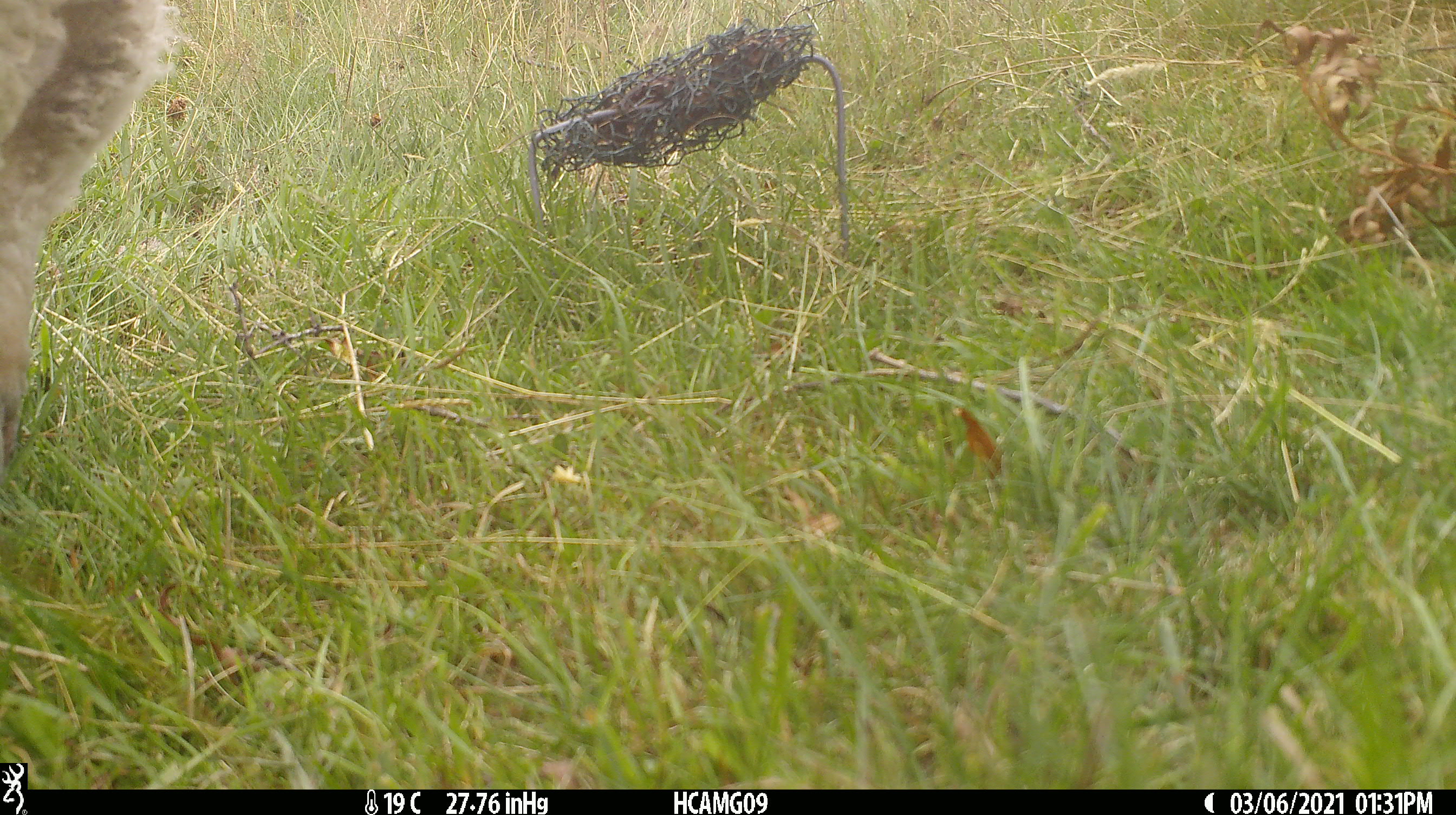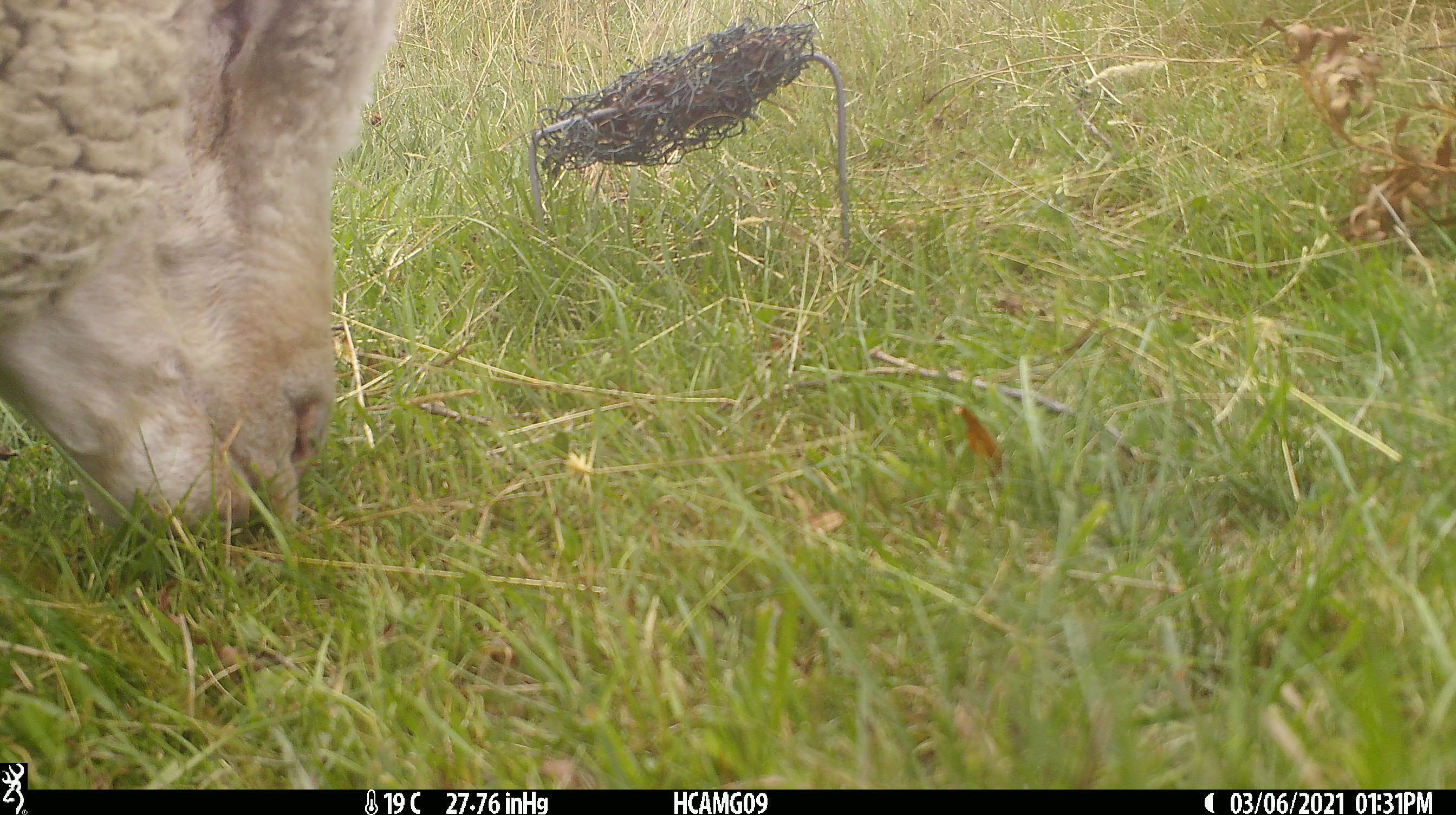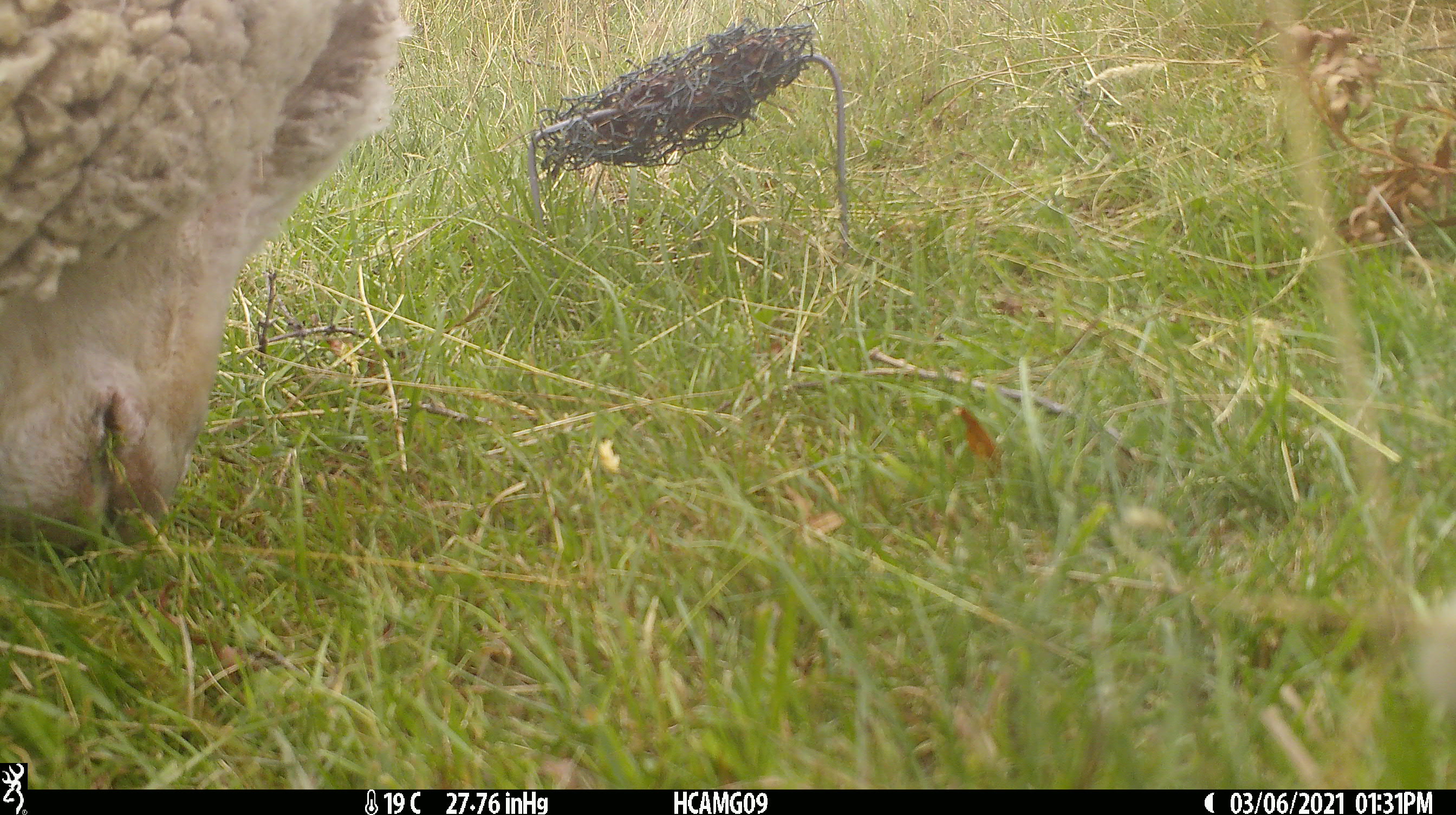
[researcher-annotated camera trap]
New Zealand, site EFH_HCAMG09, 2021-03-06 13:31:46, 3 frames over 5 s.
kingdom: Animalia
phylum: Chordata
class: Mammalia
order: Artiodactyla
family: Bovidae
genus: Ovis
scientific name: Ovis aries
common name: domestic sheep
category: sheep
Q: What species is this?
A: Sheep (domestic sheep) (Ovis aries).